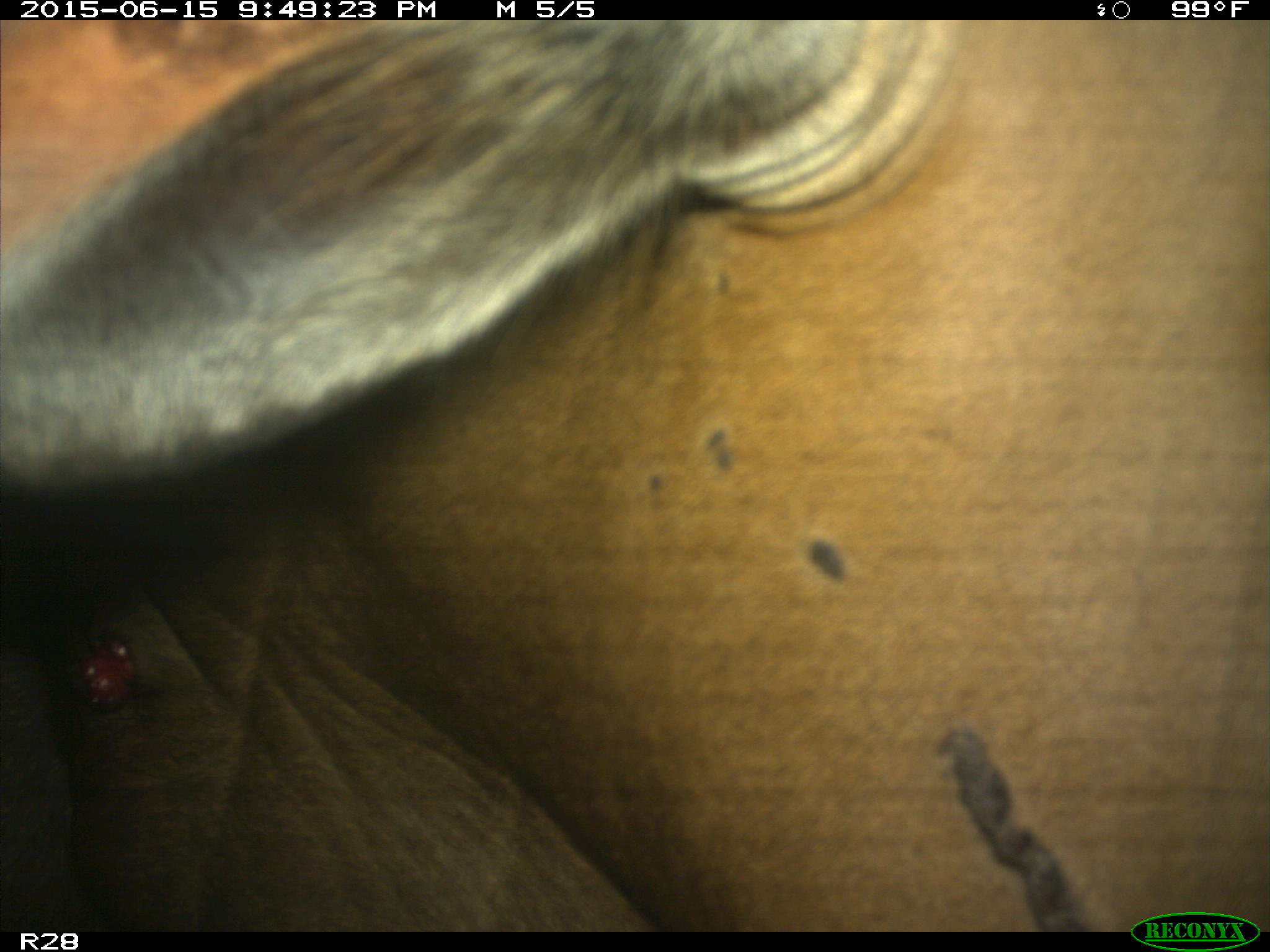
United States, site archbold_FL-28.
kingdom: Animalia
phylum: Chordata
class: Mammalia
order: Artiodactyla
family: Bovidae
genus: Bos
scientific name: Bos taurus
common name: domestic cow